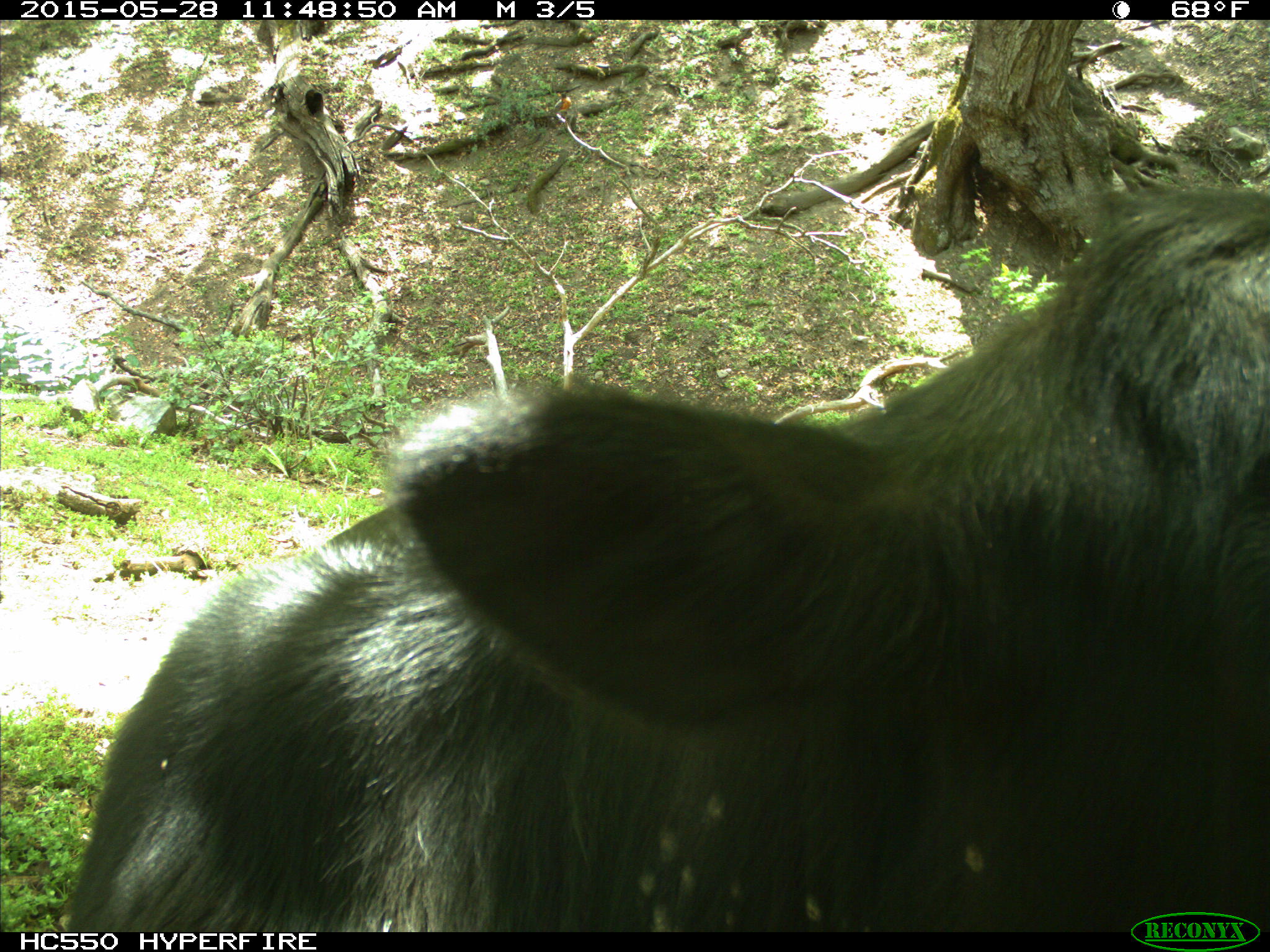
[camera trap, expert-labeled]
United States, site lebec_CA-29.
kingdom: Animalia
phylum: Chordata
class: Mammalia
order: Artiodactyla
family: Bovidae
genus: Bos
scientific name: Bos taurus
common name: domestic cow